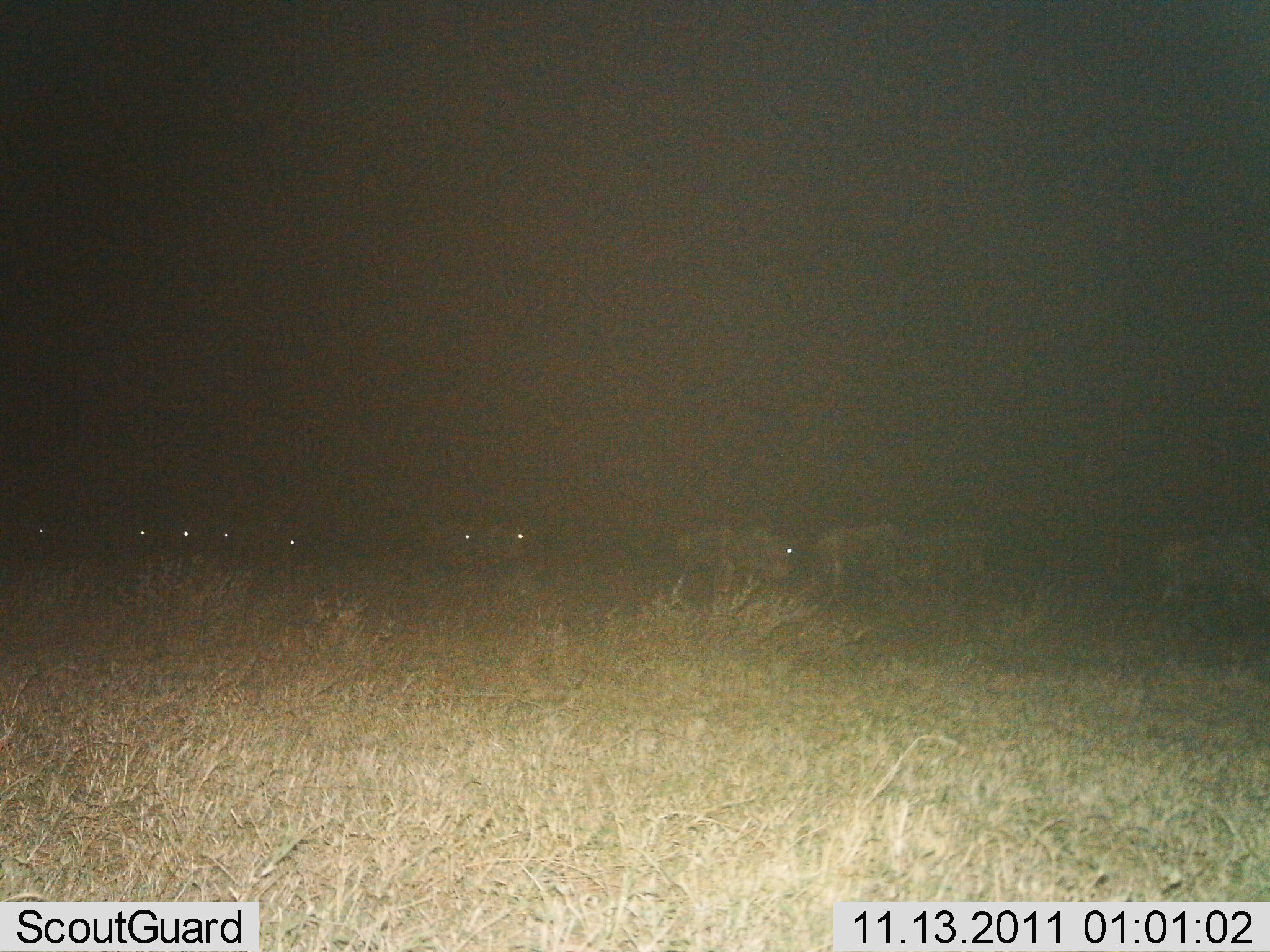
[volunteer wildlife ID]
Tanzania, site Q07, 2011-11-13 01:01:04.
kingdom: Animalia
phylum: Chordata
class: Mammalia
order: Artiodactyla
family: Bovidae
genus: Connochaetes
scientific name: Connochaetes taurinus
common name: blue wildebeest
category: wildebeest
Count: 11-50.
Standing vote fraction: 15%.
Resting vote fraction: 0%.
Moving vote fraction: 92%.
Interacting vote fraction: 0%.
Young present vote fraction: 0%.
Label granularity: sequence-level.